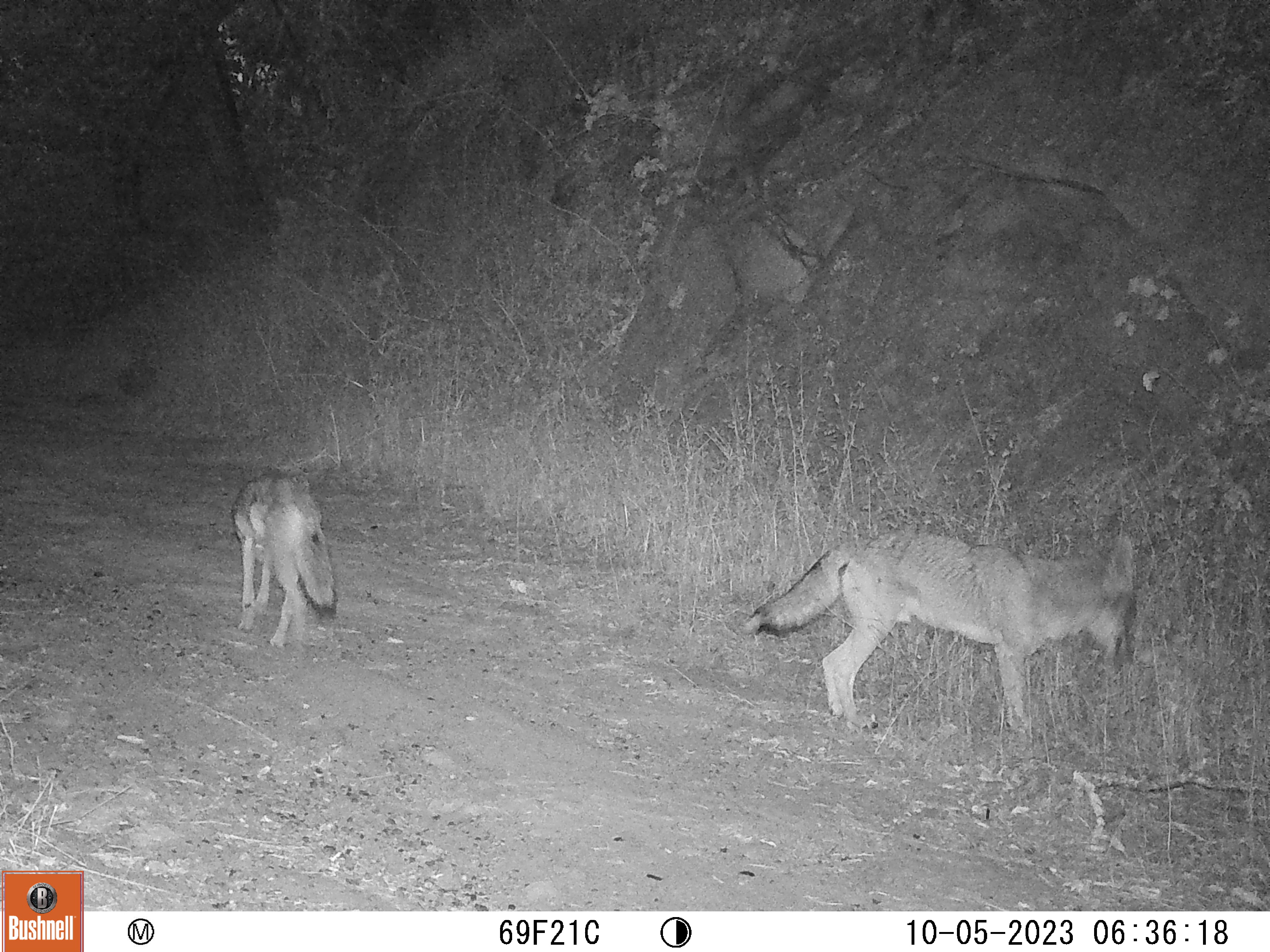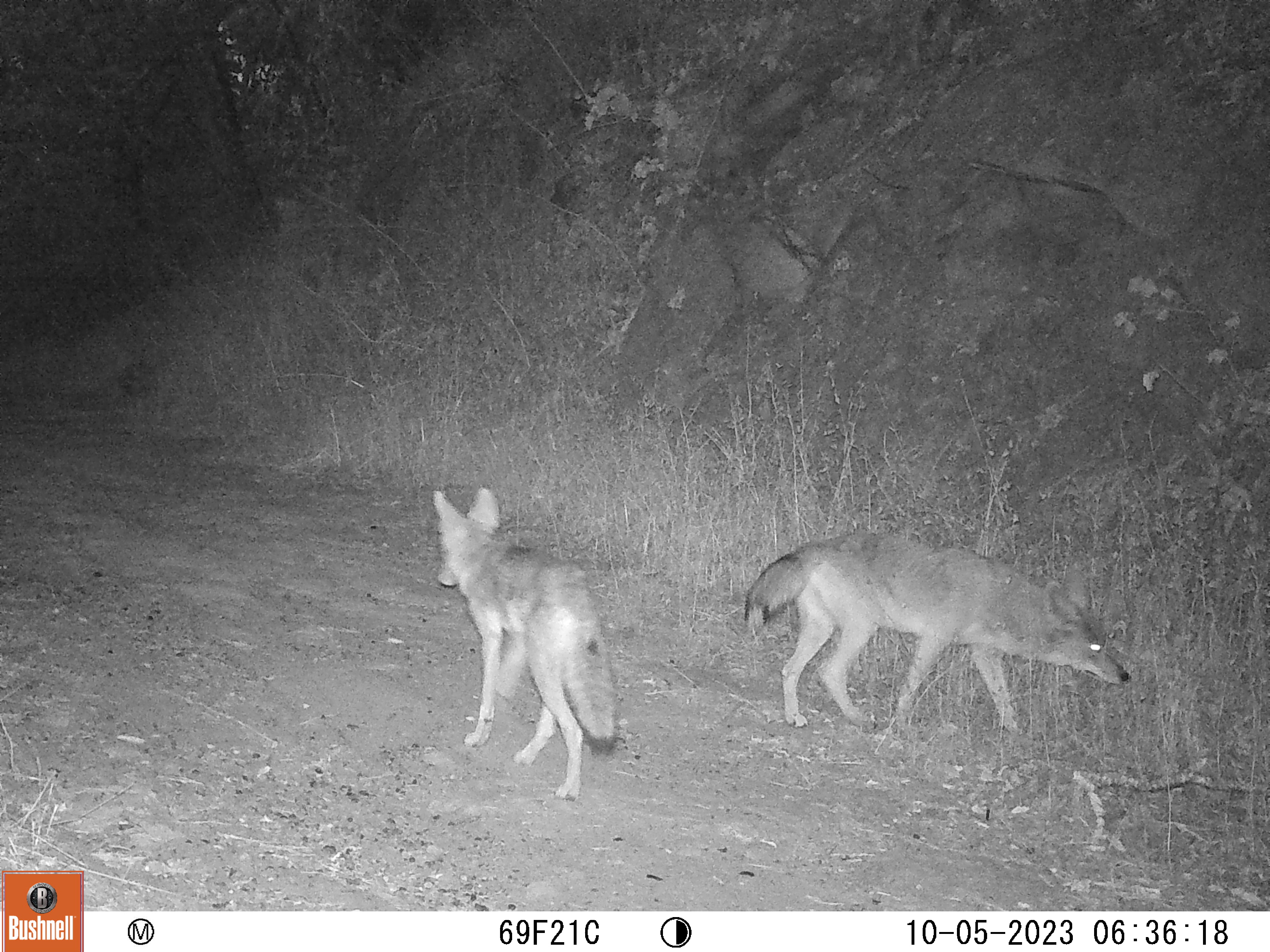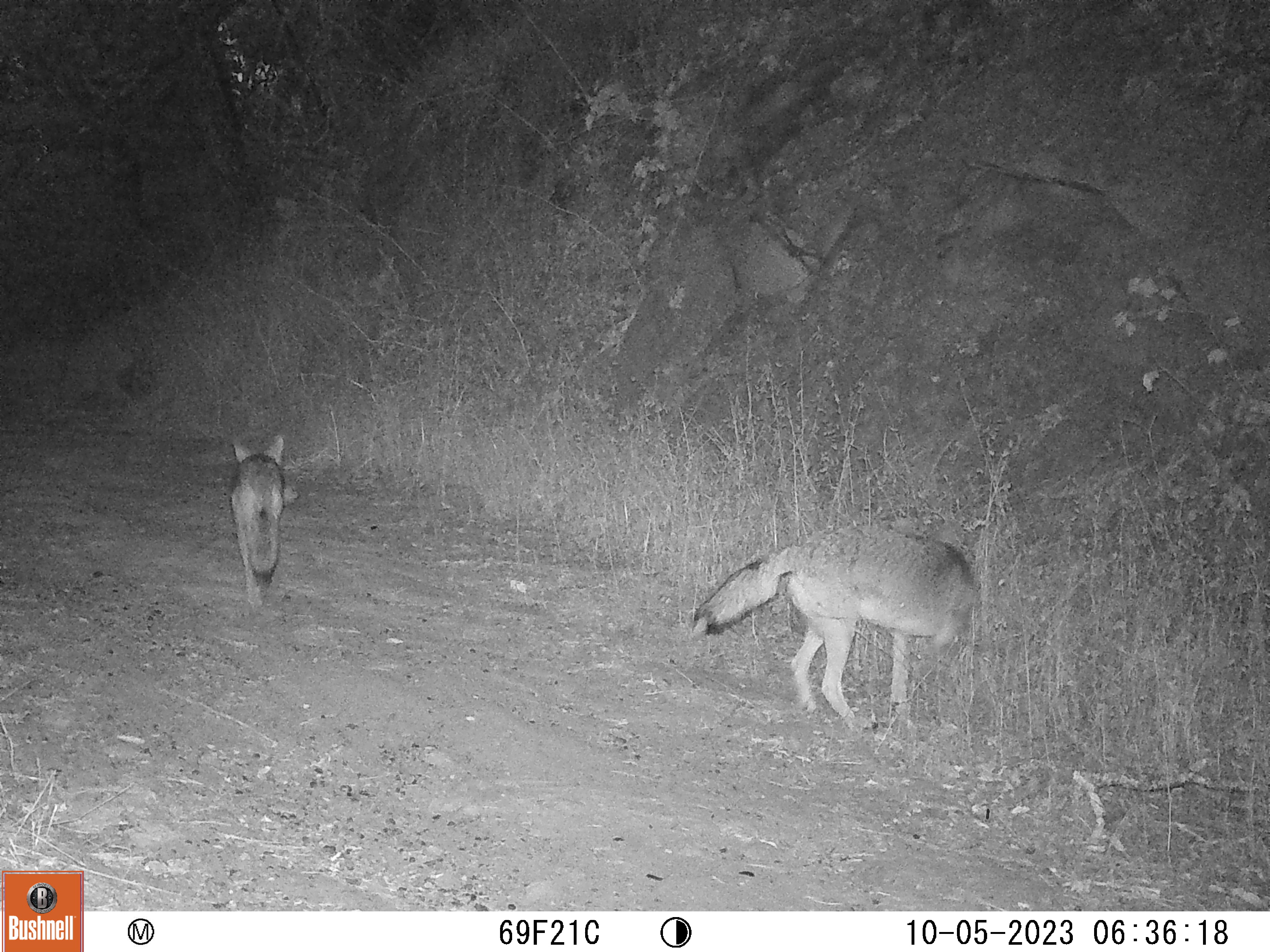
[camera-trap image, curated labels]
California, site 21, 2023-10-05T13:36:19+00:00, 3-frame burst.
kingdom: Animalia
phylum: Chordata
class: Mammalia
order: Carnivora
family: Canidae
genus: Canis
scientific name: Canis latrans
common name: coyote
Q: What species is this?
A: Coyote (Canis latrans).